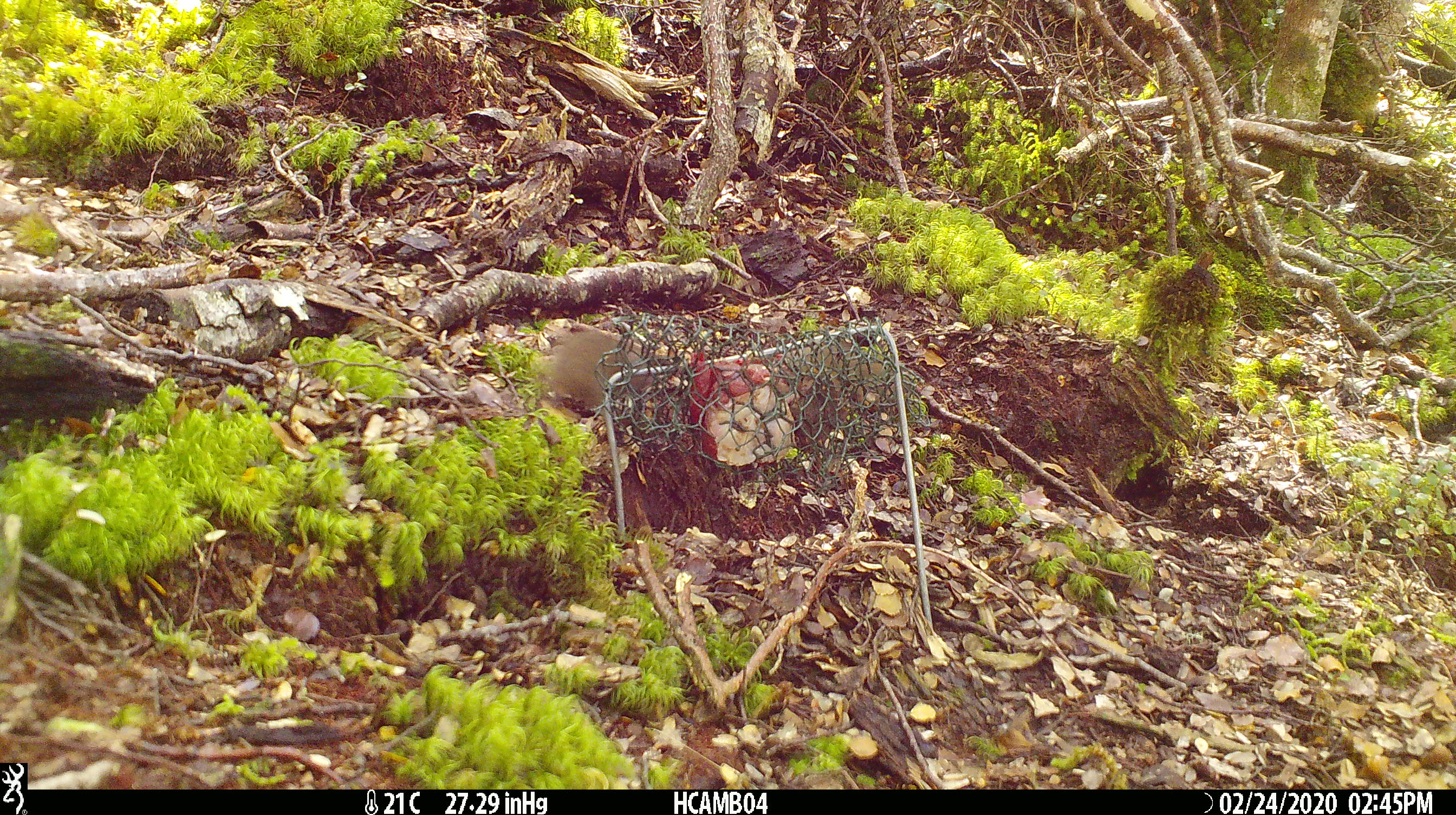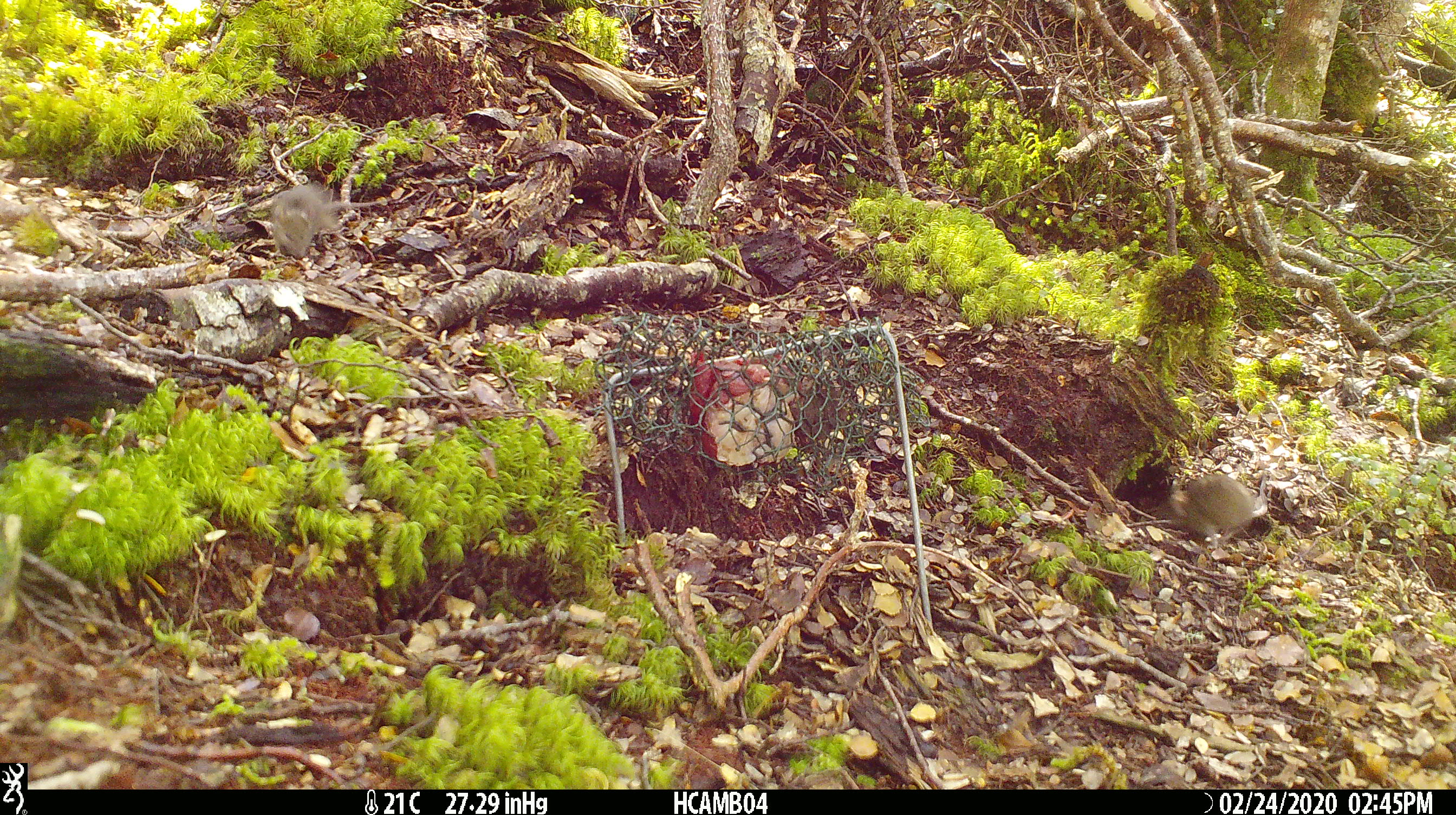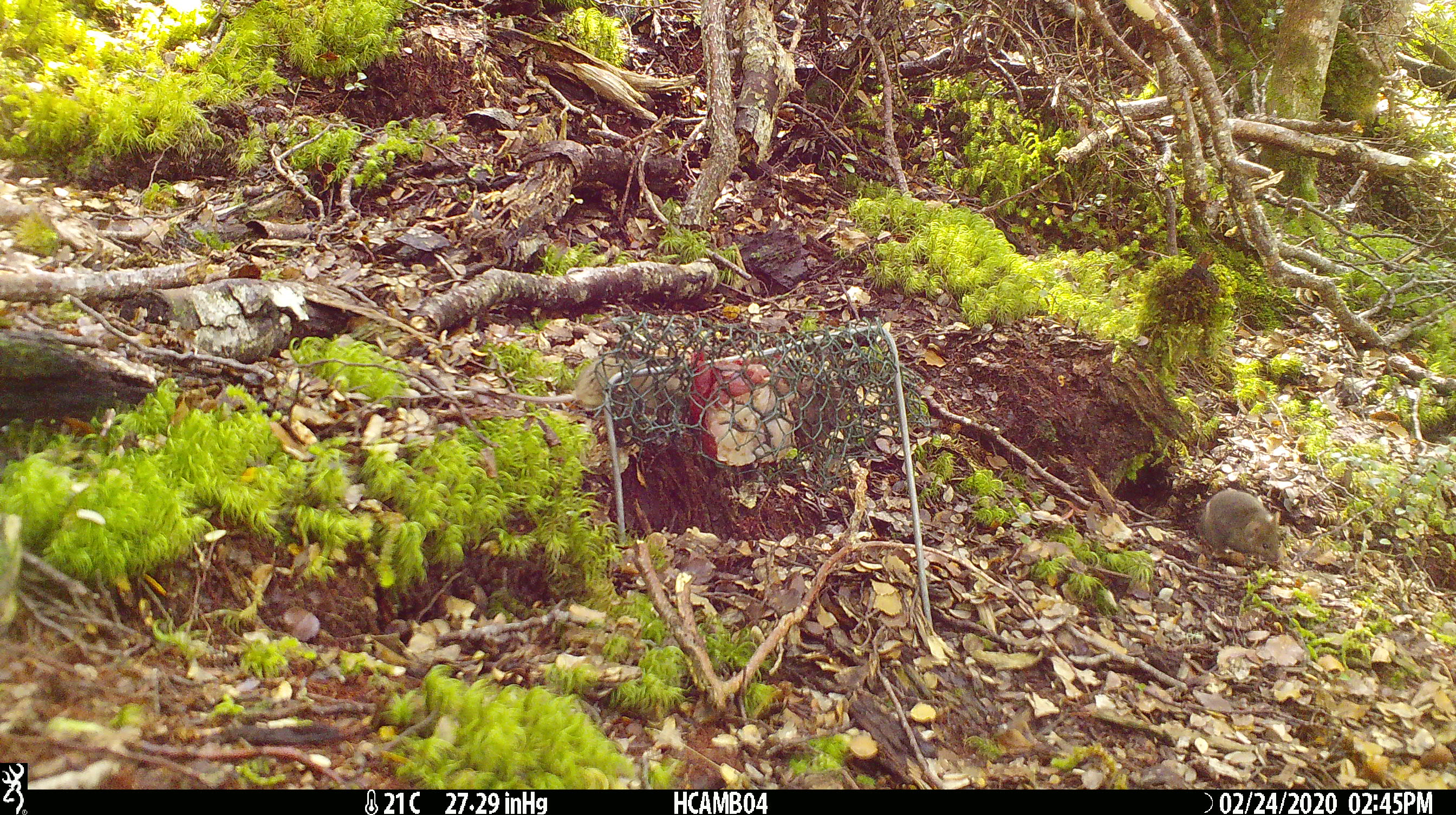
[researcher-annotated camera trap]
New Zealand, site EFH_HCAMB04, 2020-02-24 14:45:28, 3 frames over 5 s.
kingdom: Animalia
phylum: Chordata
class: Mammalia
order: Rodentia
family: Muridae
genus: Mus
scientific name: Mus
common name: mouse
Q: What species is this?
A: Mouse (Mus).